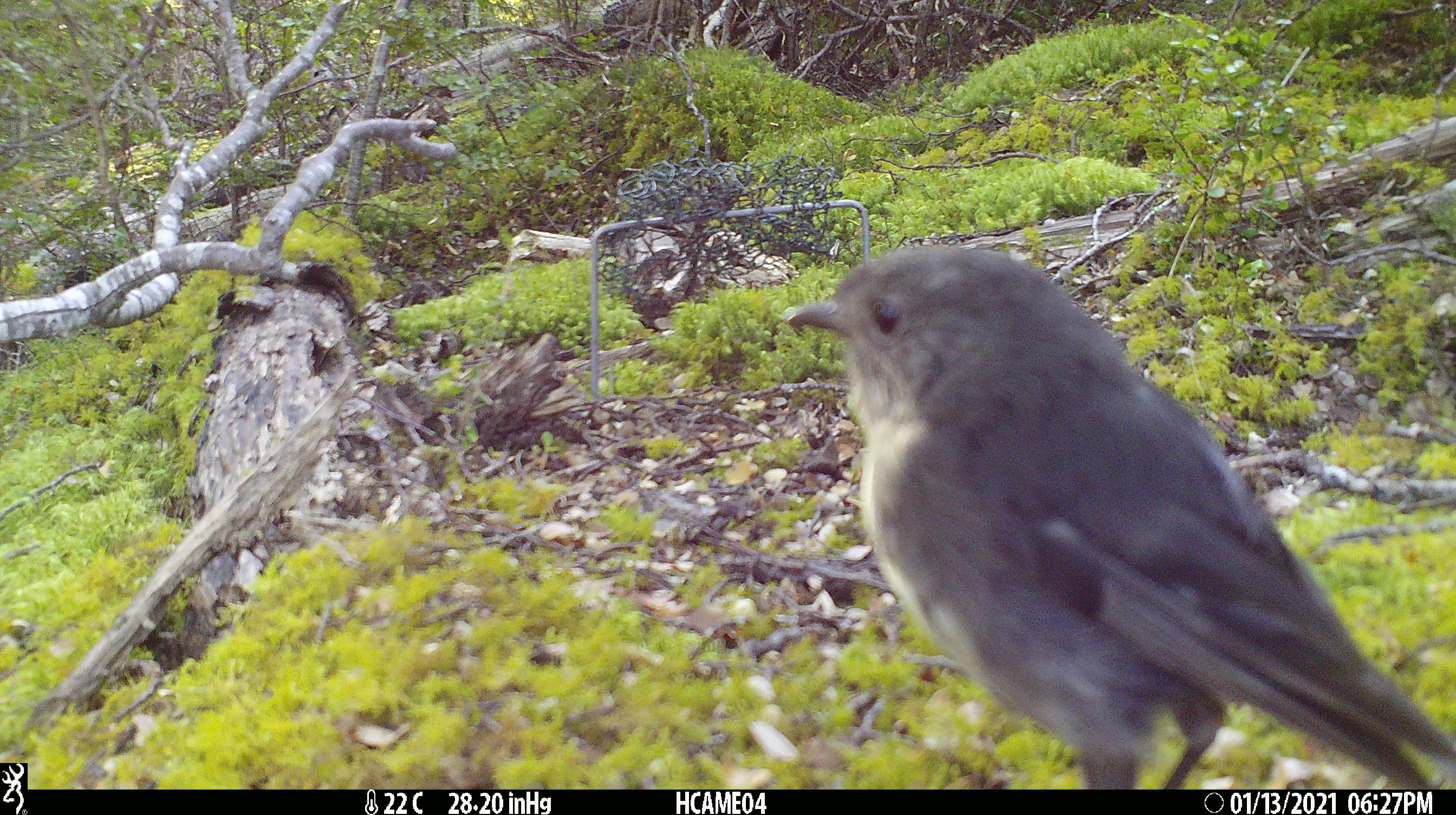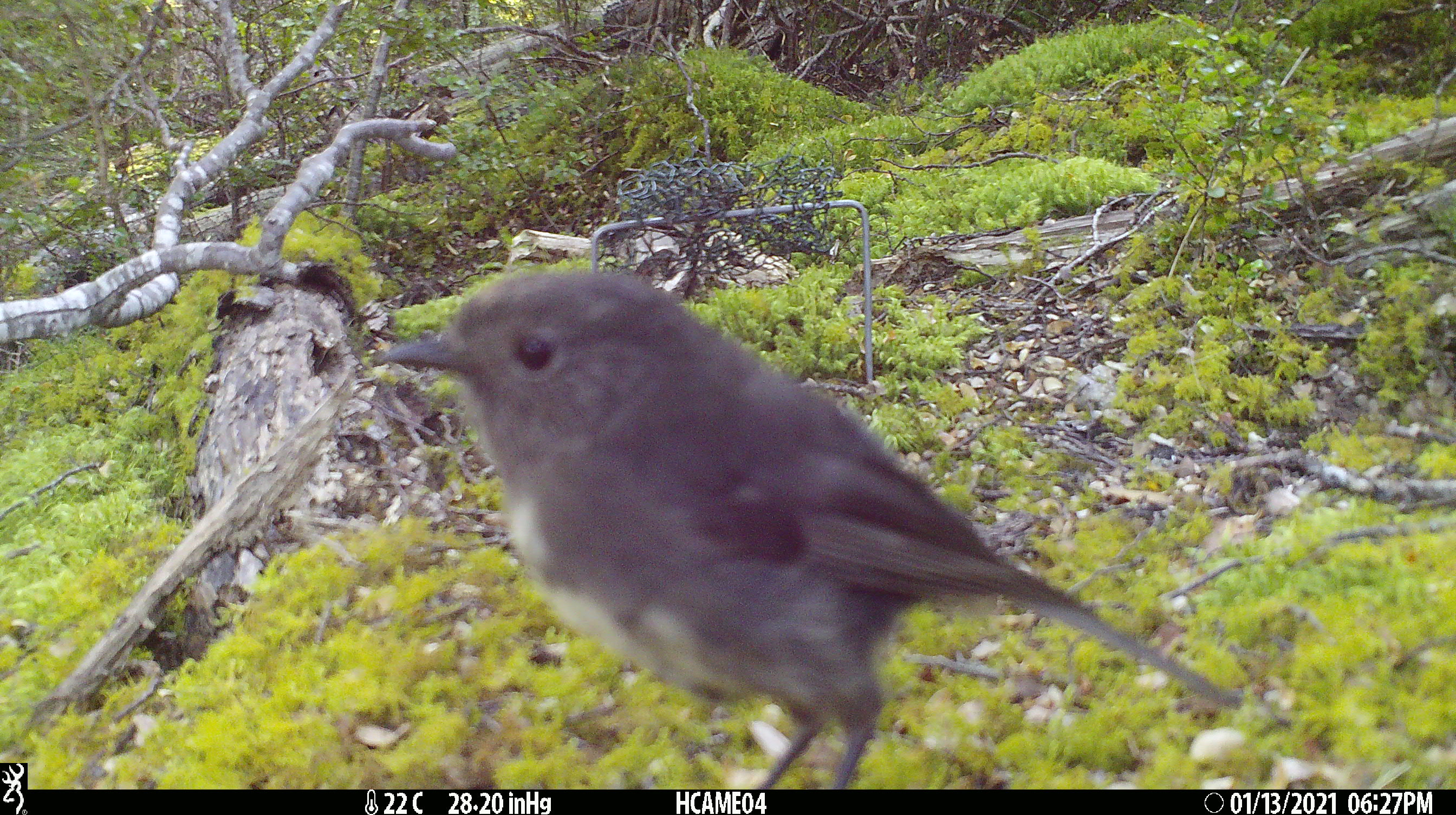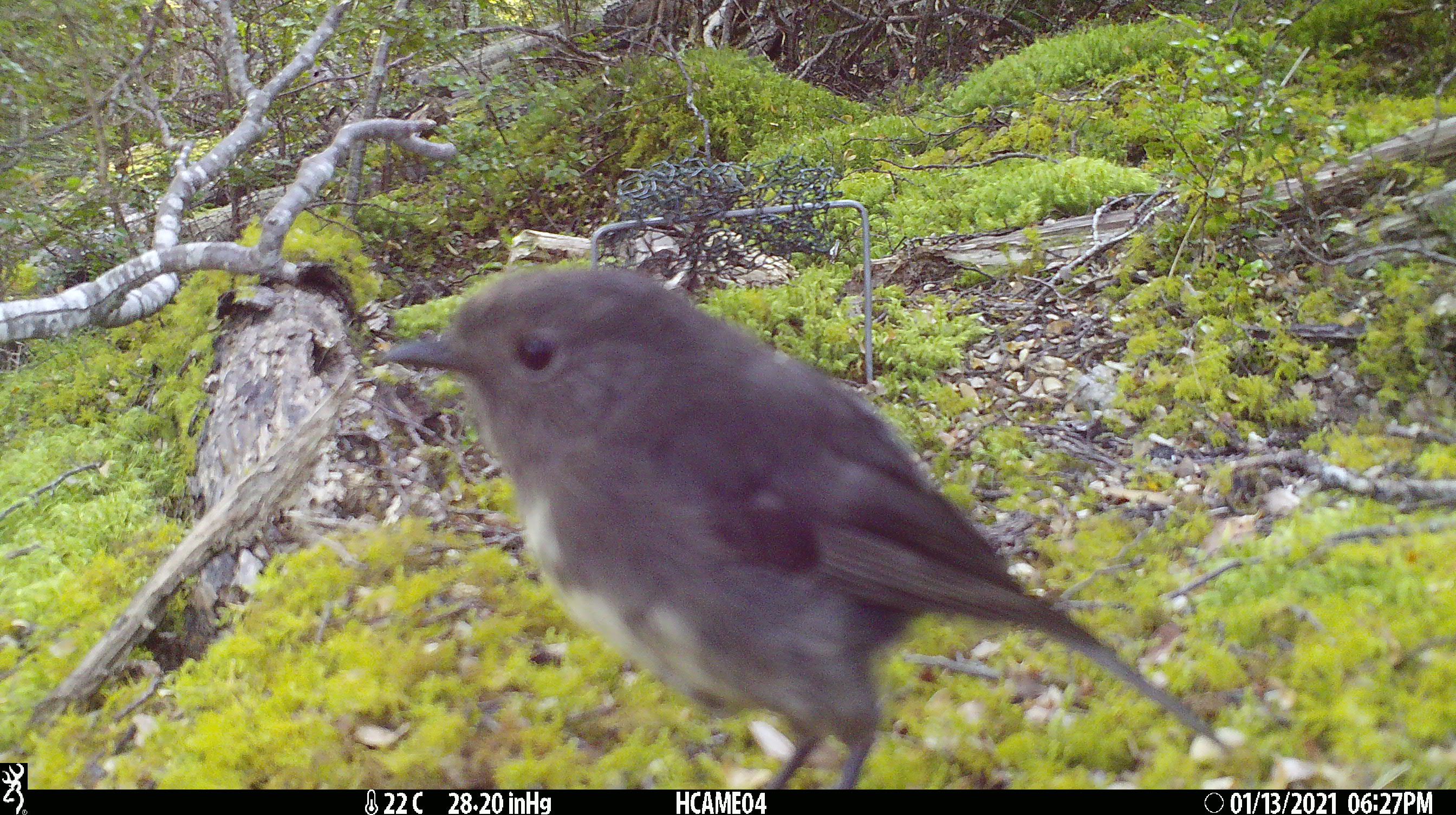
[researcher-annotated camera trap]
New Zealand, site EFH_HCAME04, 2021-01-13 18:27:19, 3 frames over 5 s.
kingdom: Animalia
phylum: Chordata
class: Aves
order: Passeriformes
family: Petroicidae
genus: Petroica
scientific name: Petroica australis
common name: new zealand robin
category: robin